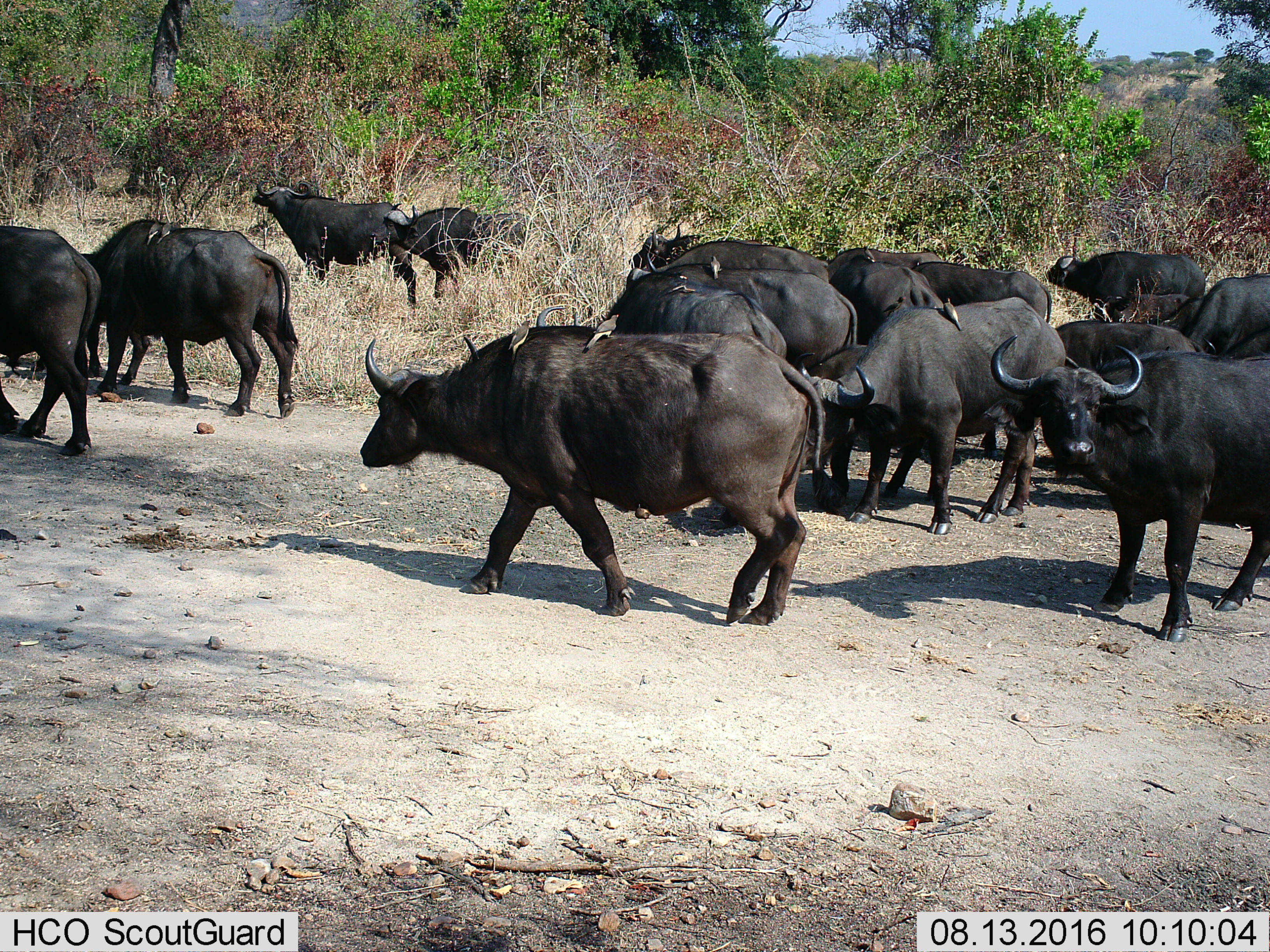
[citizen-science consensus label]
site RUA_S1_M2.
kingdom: Animalia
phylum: Chordata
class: Aves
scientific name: Aves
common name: bird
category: birdother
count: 9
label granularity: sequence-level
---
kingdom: Animalia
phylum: Chordata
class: Mammalia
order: Artiodactyla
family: Bovidae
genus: Syncerus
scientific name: Syncerus caffer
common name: african buffalo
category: buffalo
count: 11-50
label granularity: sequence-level